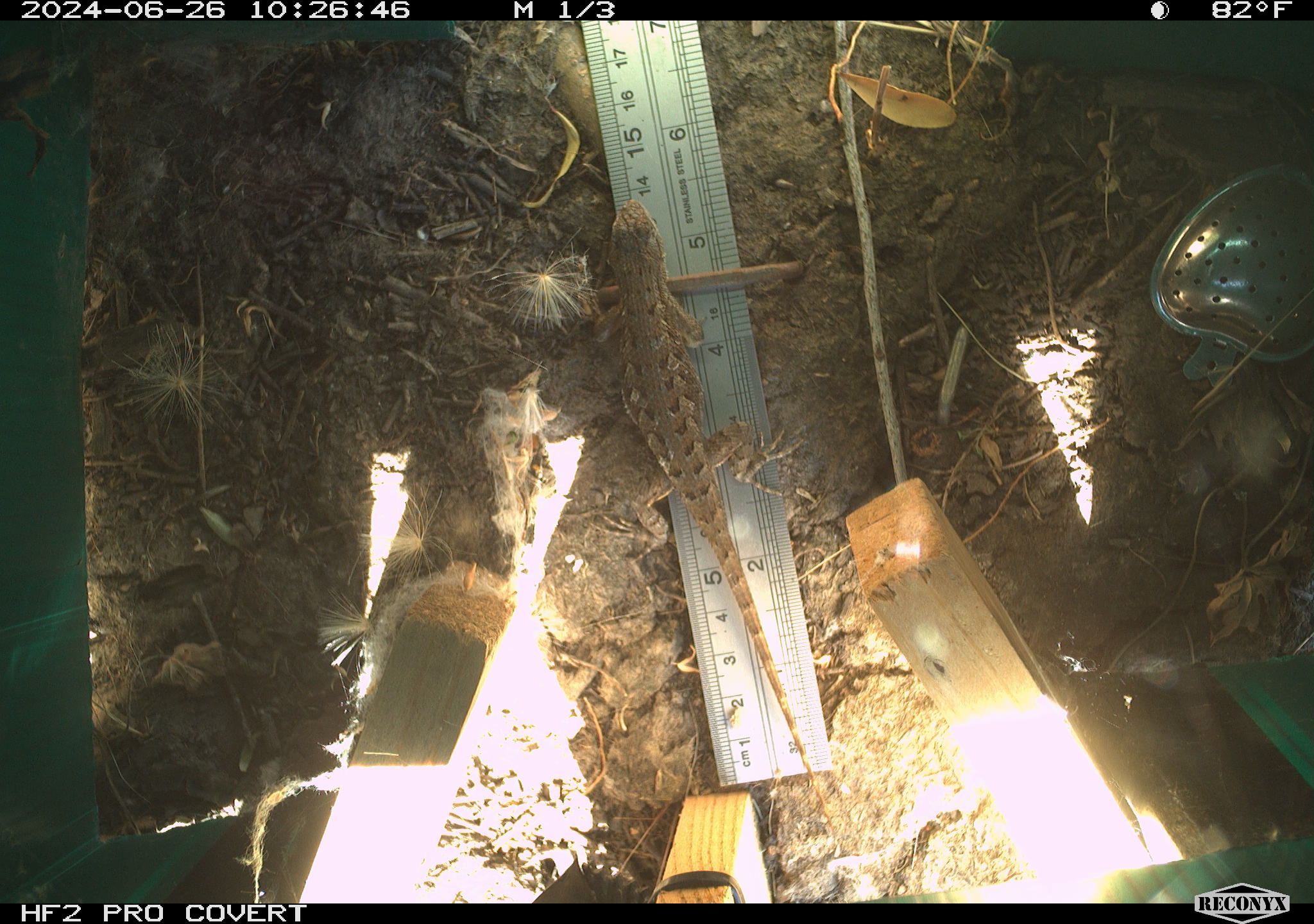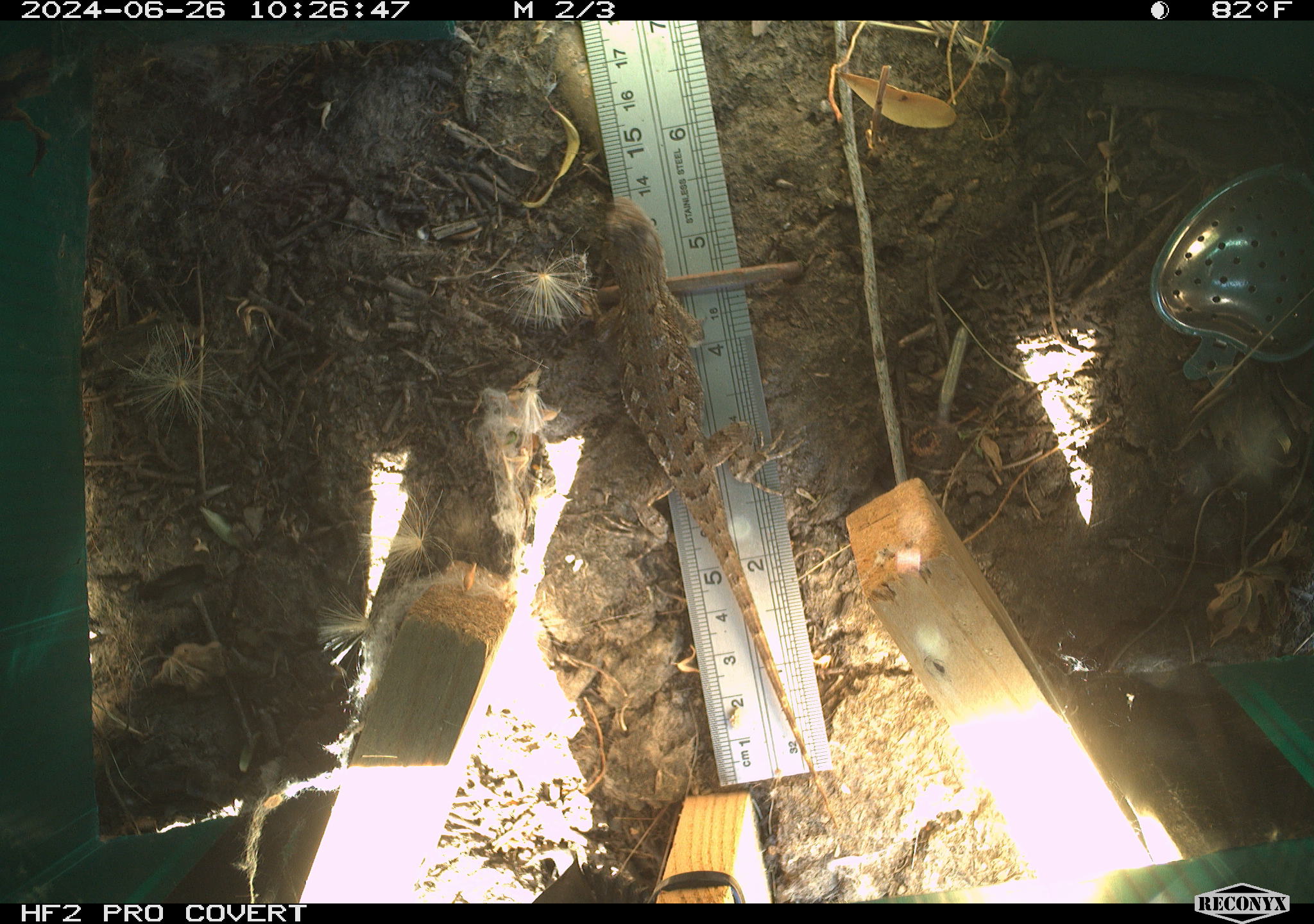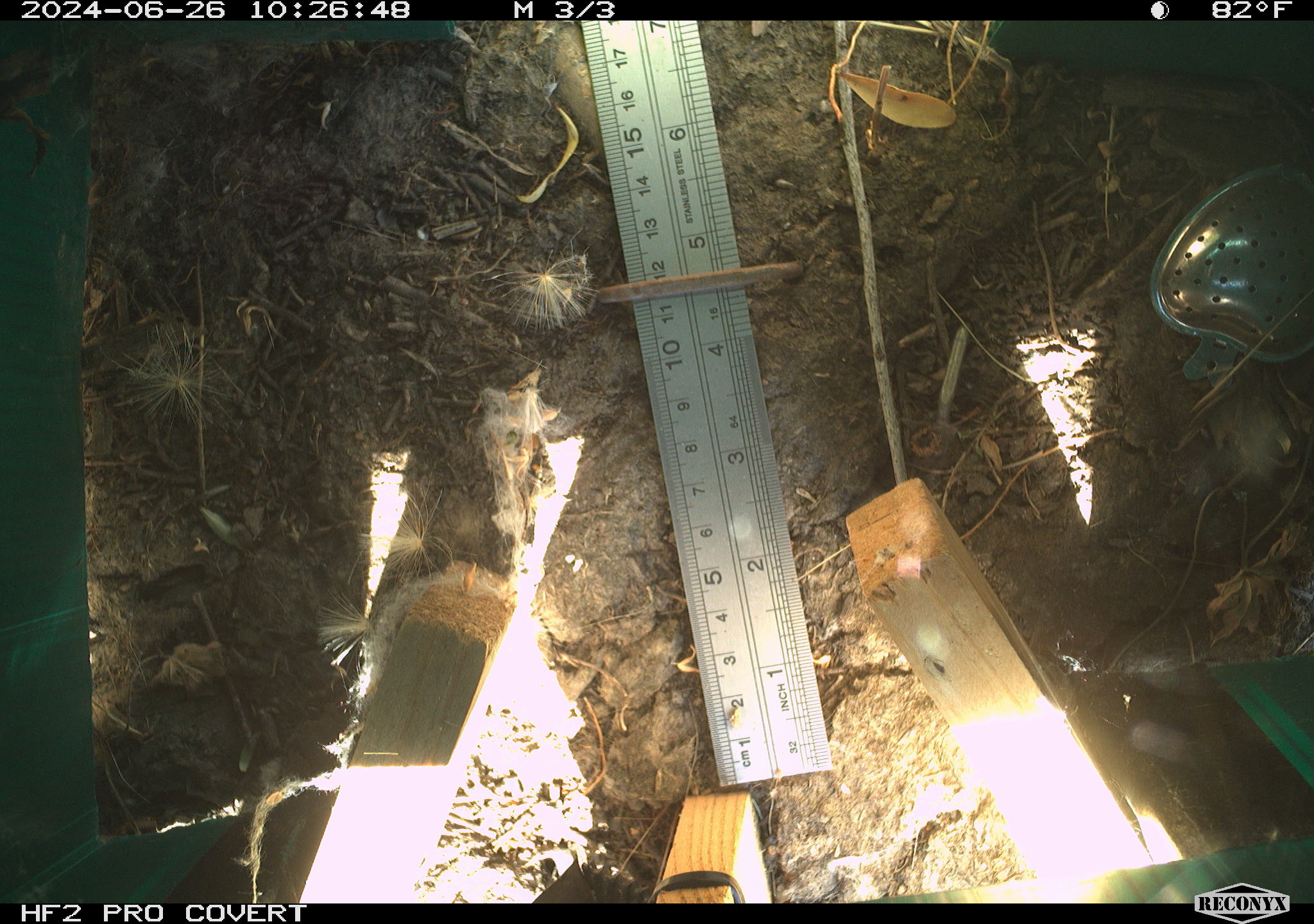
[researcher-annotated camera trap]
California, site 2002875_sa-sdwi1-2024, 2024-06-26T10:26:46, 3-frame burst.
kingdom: Animalia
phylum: Chordata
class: Reptilia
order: Squamata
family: Phrynosomatidae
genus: Sceloporus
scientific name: Sceloporus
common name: spiny lizards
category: sceloporus species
Sceloporus species (spiny lizards) (Sceloporus).